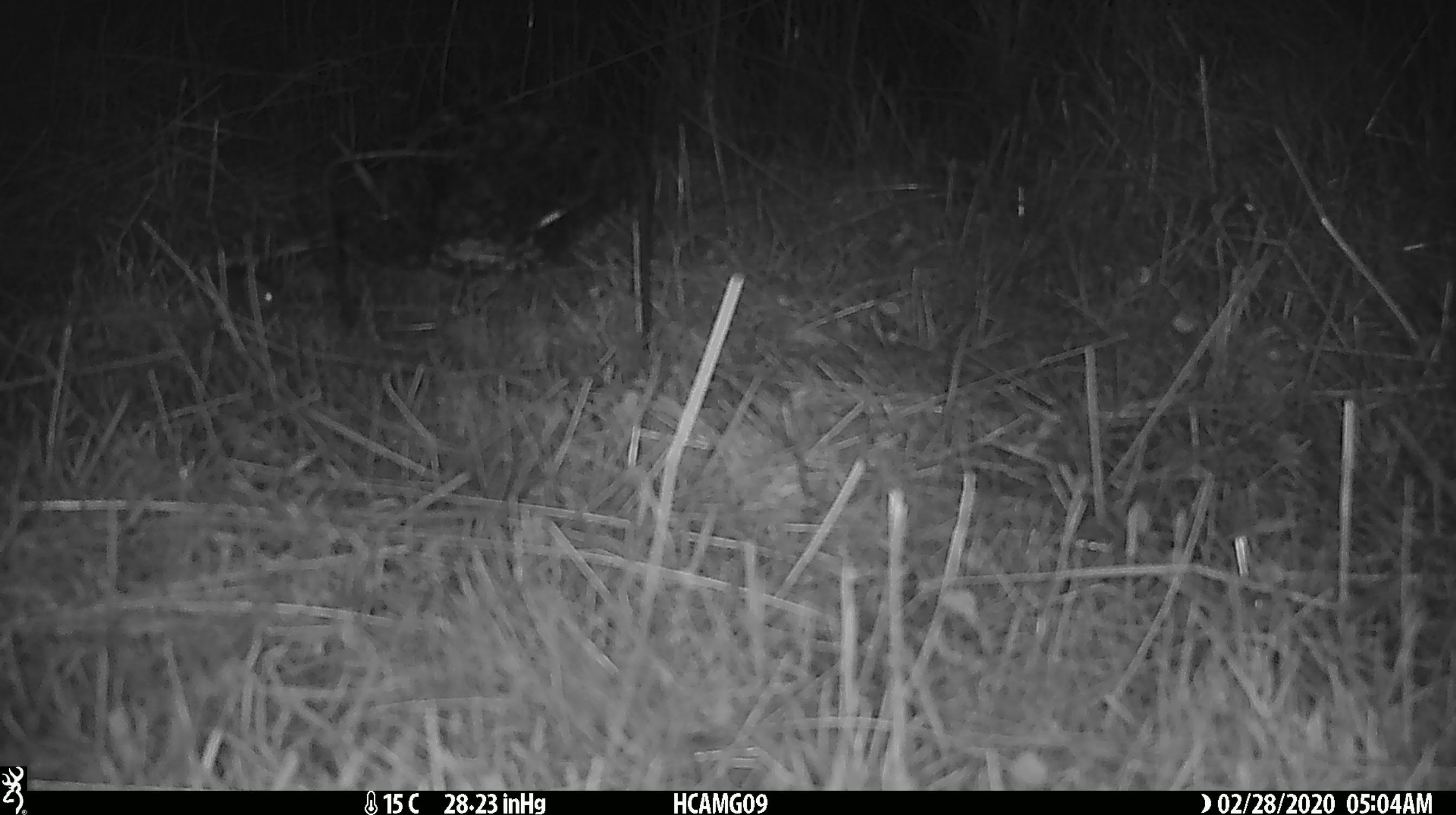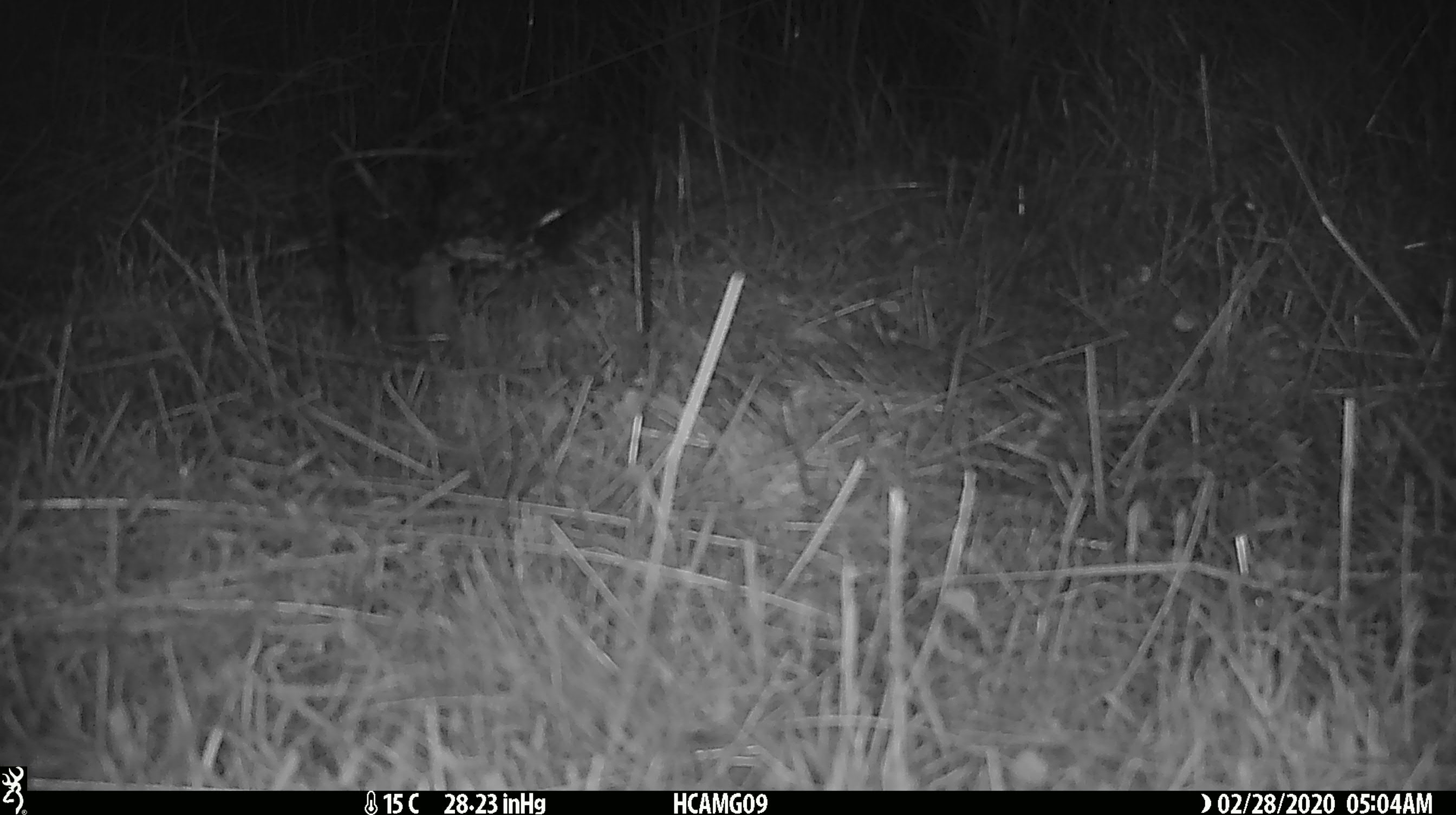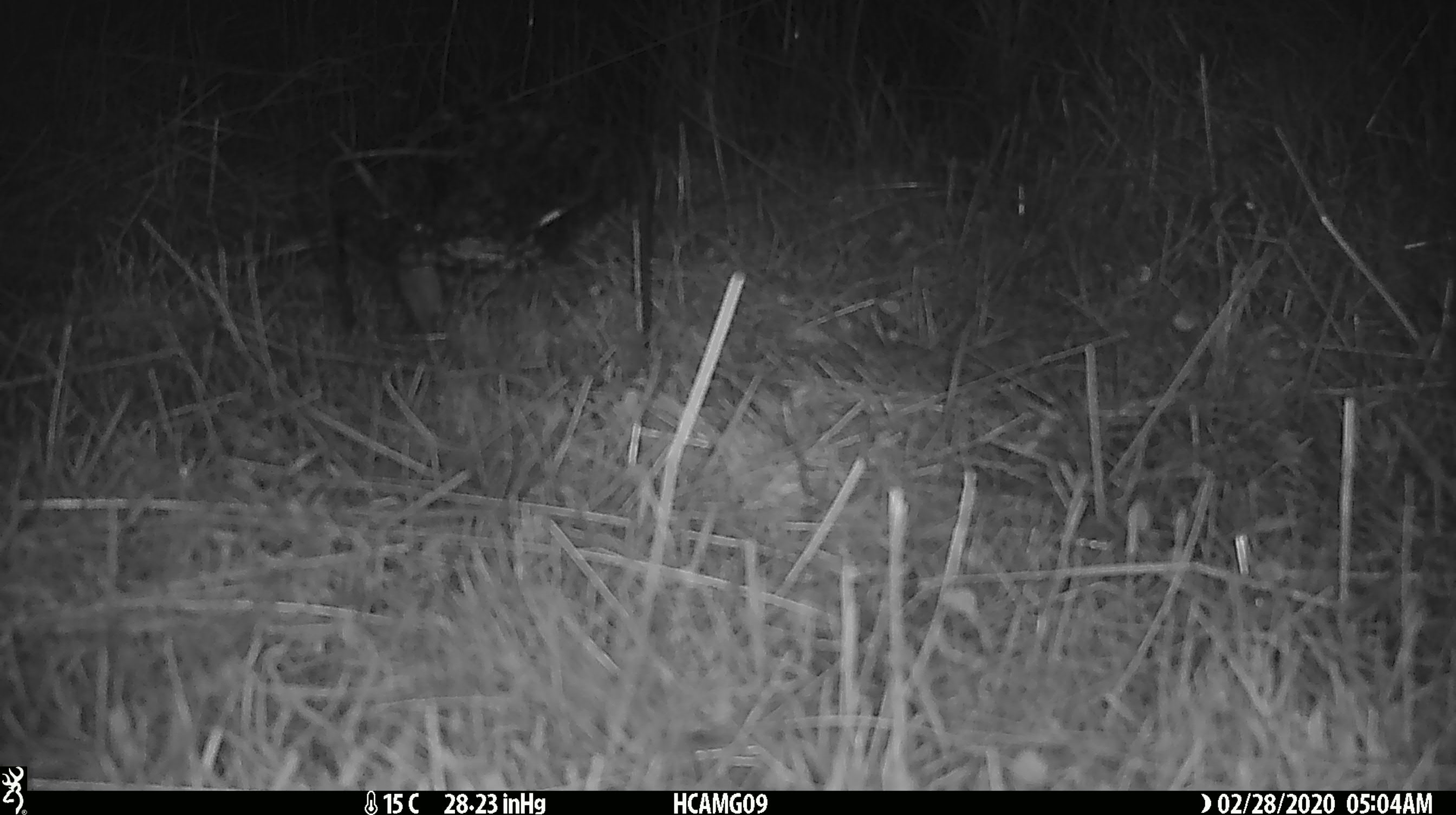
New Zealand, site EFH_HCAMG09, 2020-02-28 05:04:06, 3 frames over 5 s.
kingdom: Animalia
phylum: Chordata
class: Mammalia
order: Rodentia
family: Muridae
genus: Mus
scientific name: Mus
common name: mouse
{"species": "mouse (Mus)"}